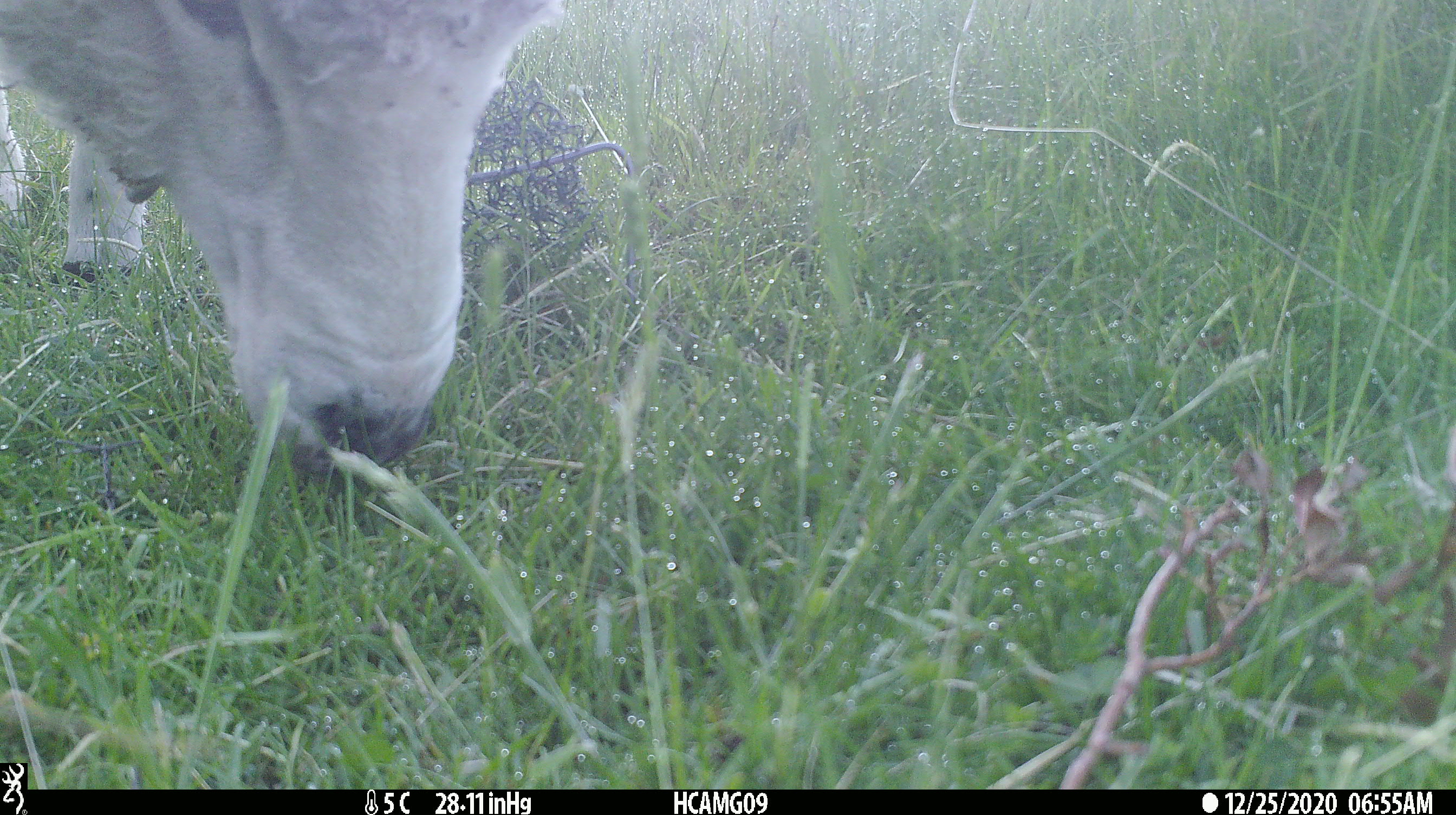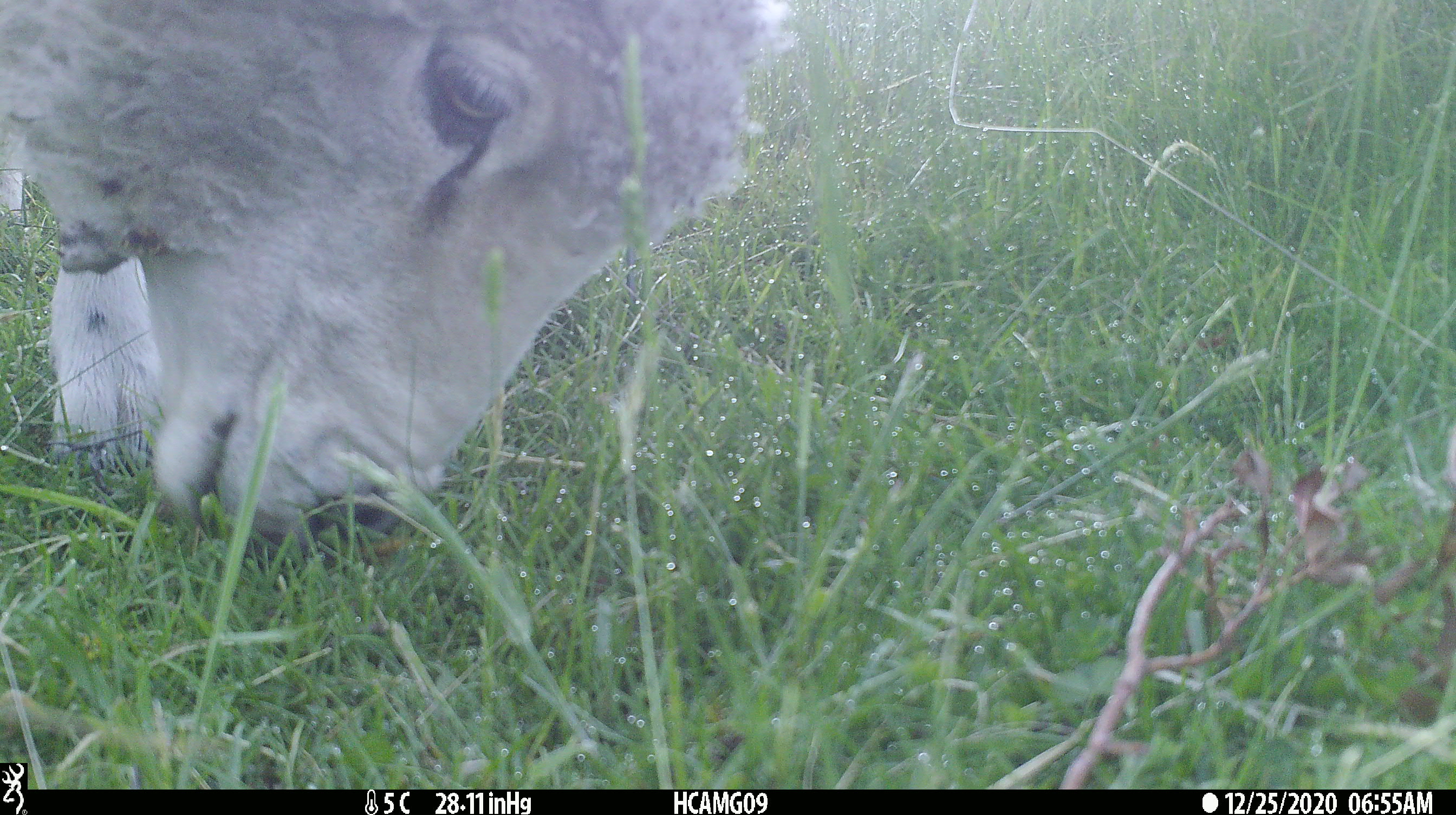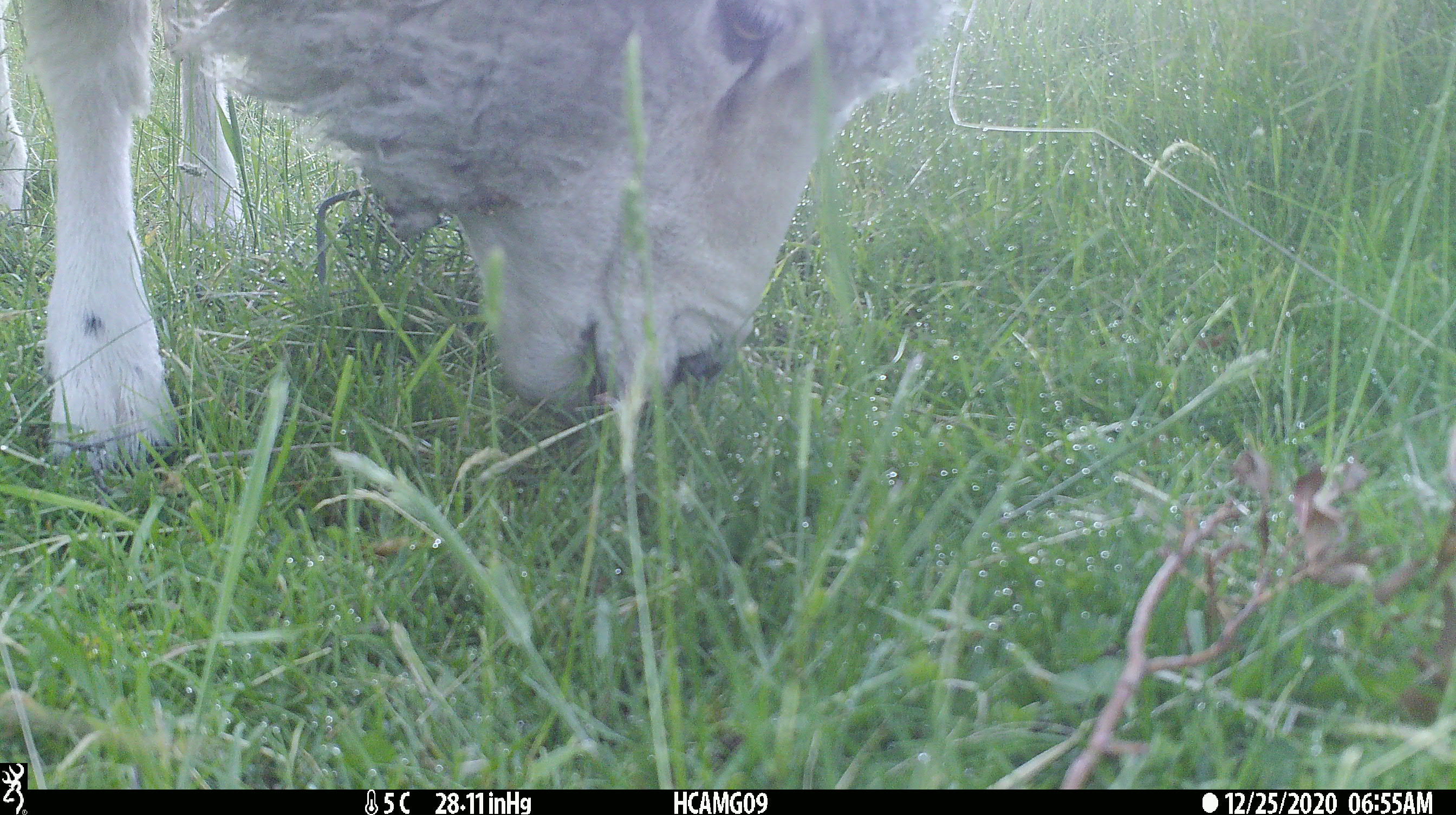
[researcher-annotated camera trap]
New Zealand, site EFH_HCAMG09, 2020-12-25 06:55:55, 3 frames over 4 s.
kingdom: Animalia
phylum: Chordata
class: Mammalia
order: Artiodactyla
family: Bovidae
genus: Ovis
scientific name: Ovis aries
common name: domestic sheep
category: sheep